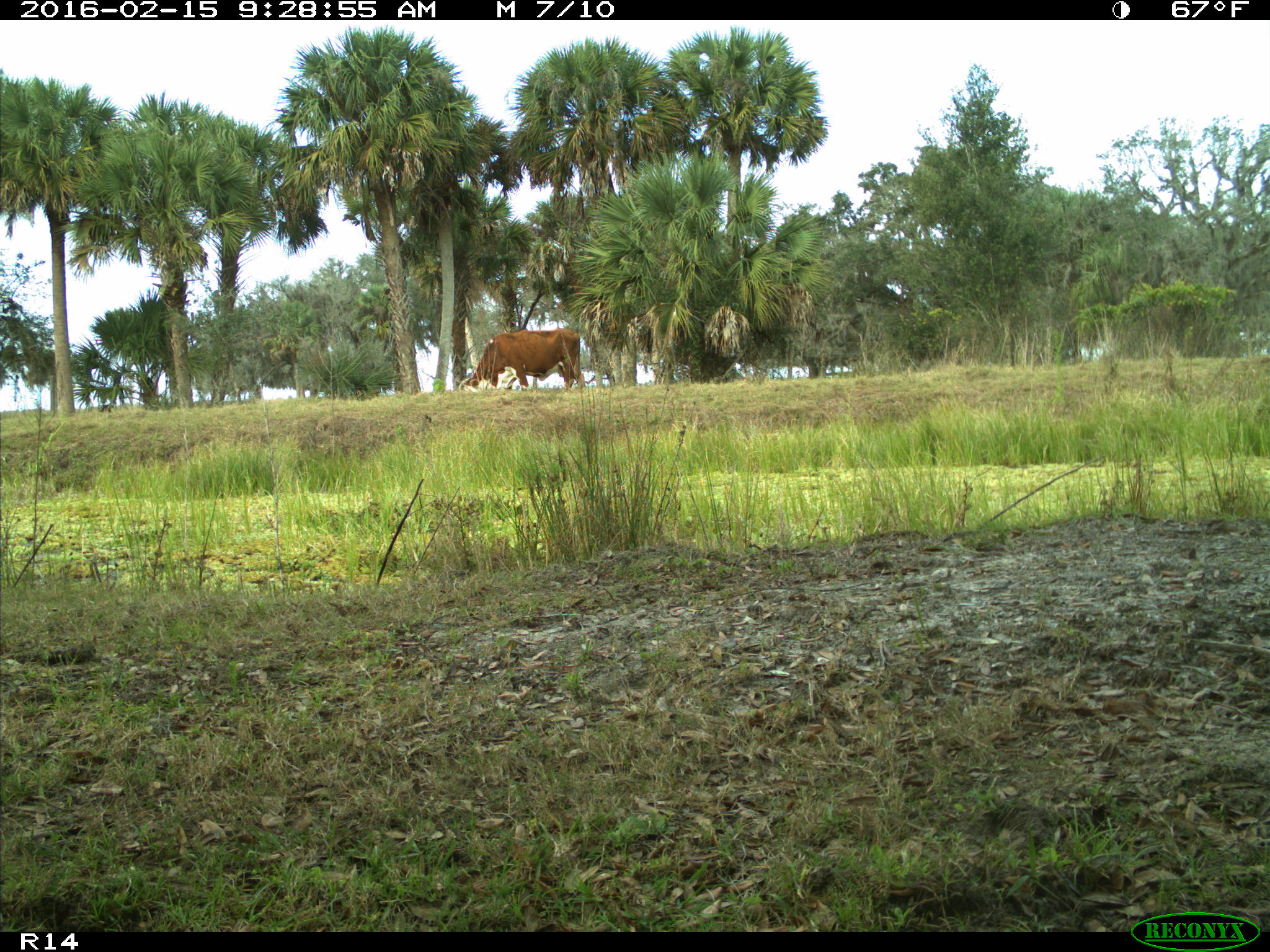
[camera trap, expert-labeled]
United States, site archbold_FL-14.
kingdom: Animalia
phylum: Chordata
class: Mammalia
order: Artiodactyla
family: Bovidae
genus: Bos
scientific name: Bos taurus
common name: domestic cow